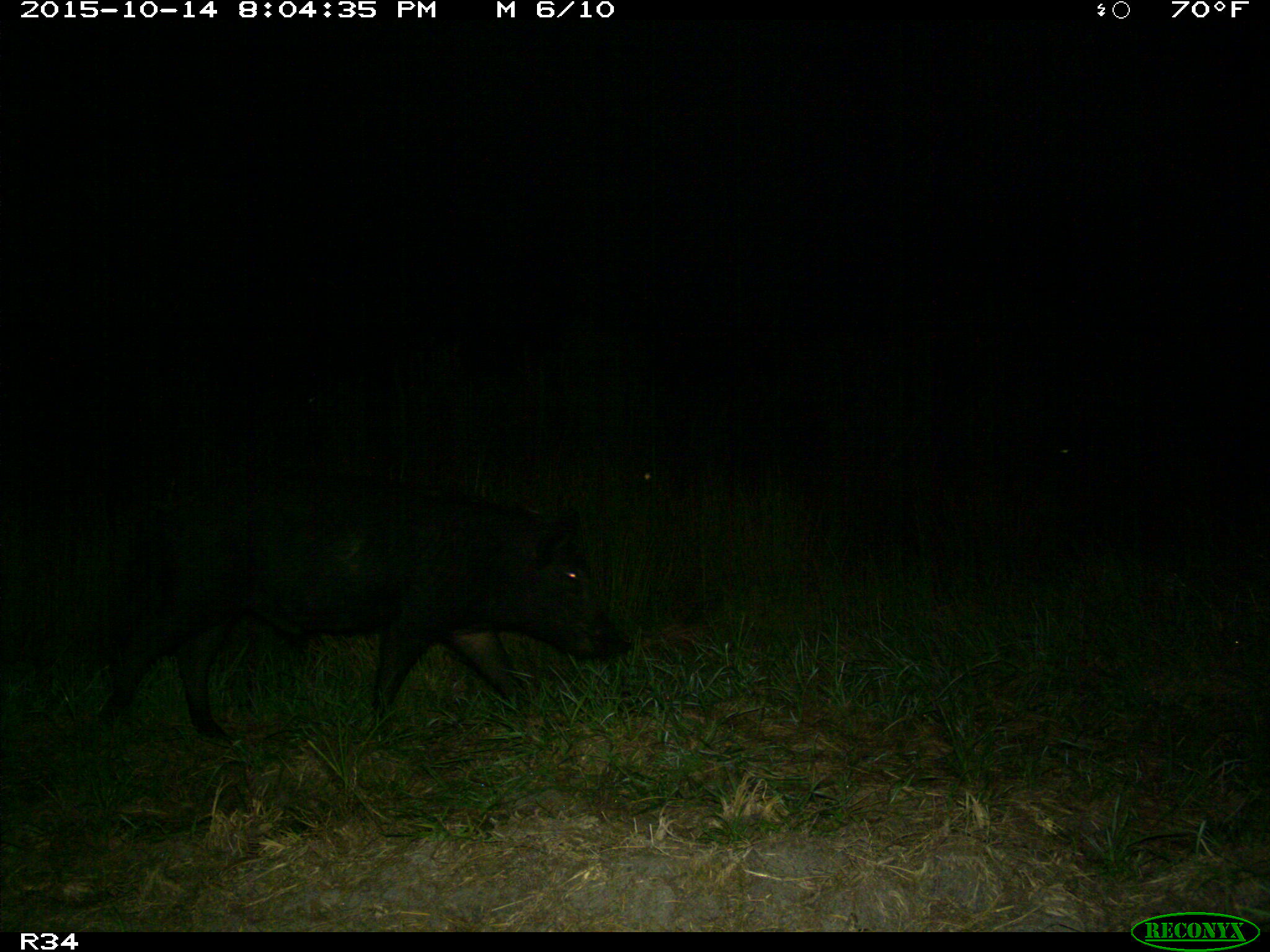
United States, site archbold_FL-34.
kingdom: Animalia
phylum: Chordata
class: Mammalia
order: Artiodactyla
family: Suidae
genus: Sus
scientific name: Sus scrofa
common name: wild boar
Sus scrofa (wild boar).